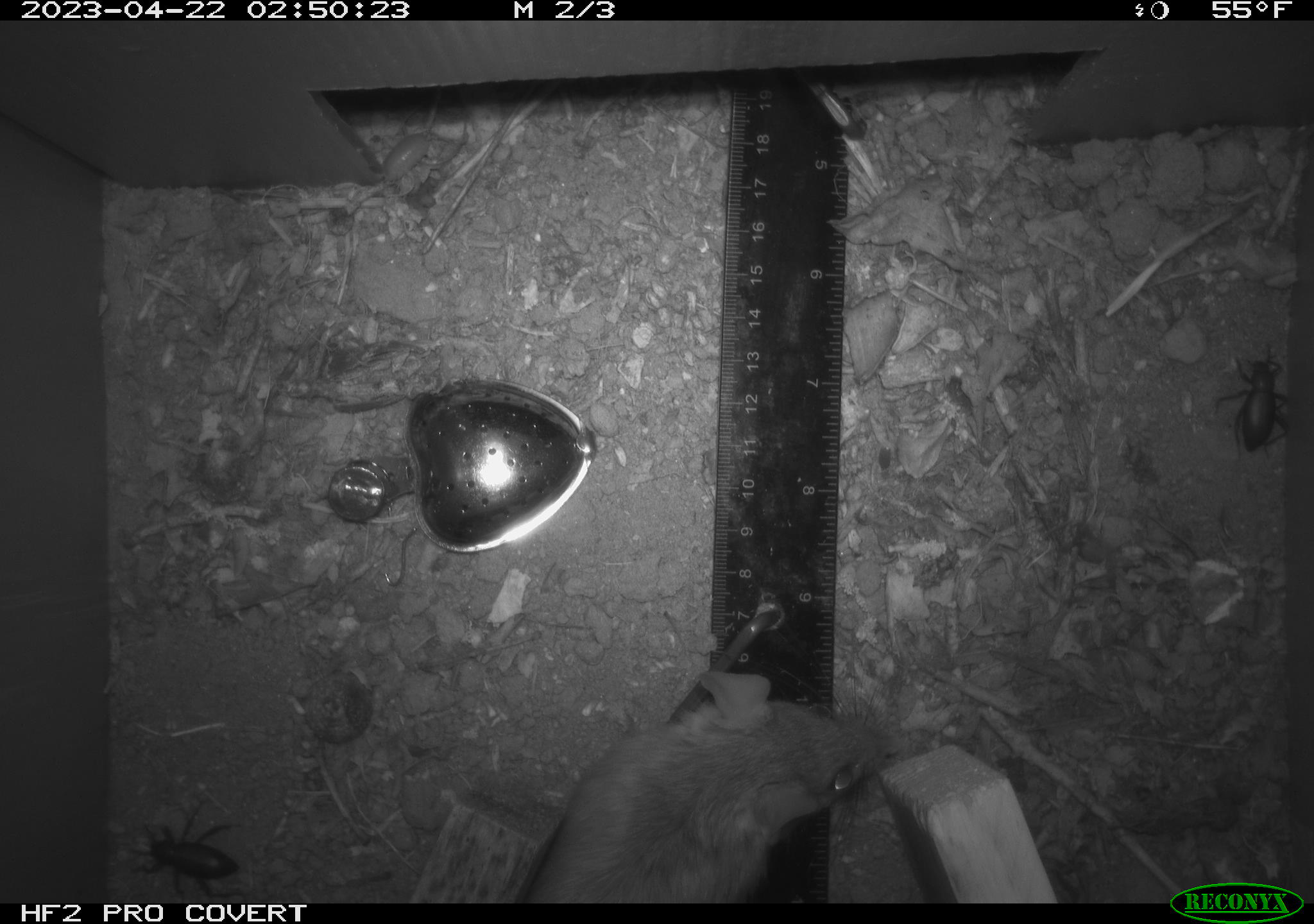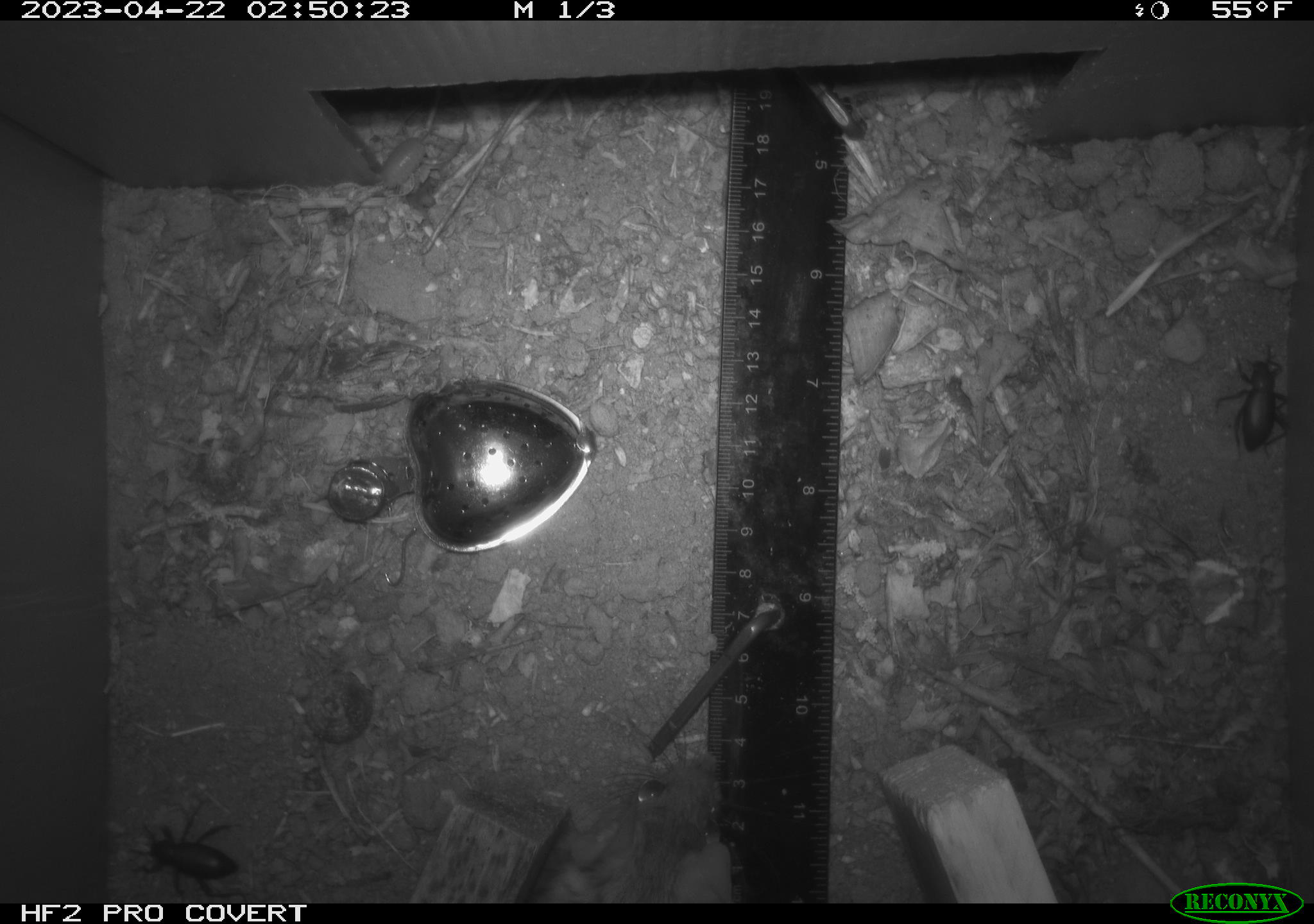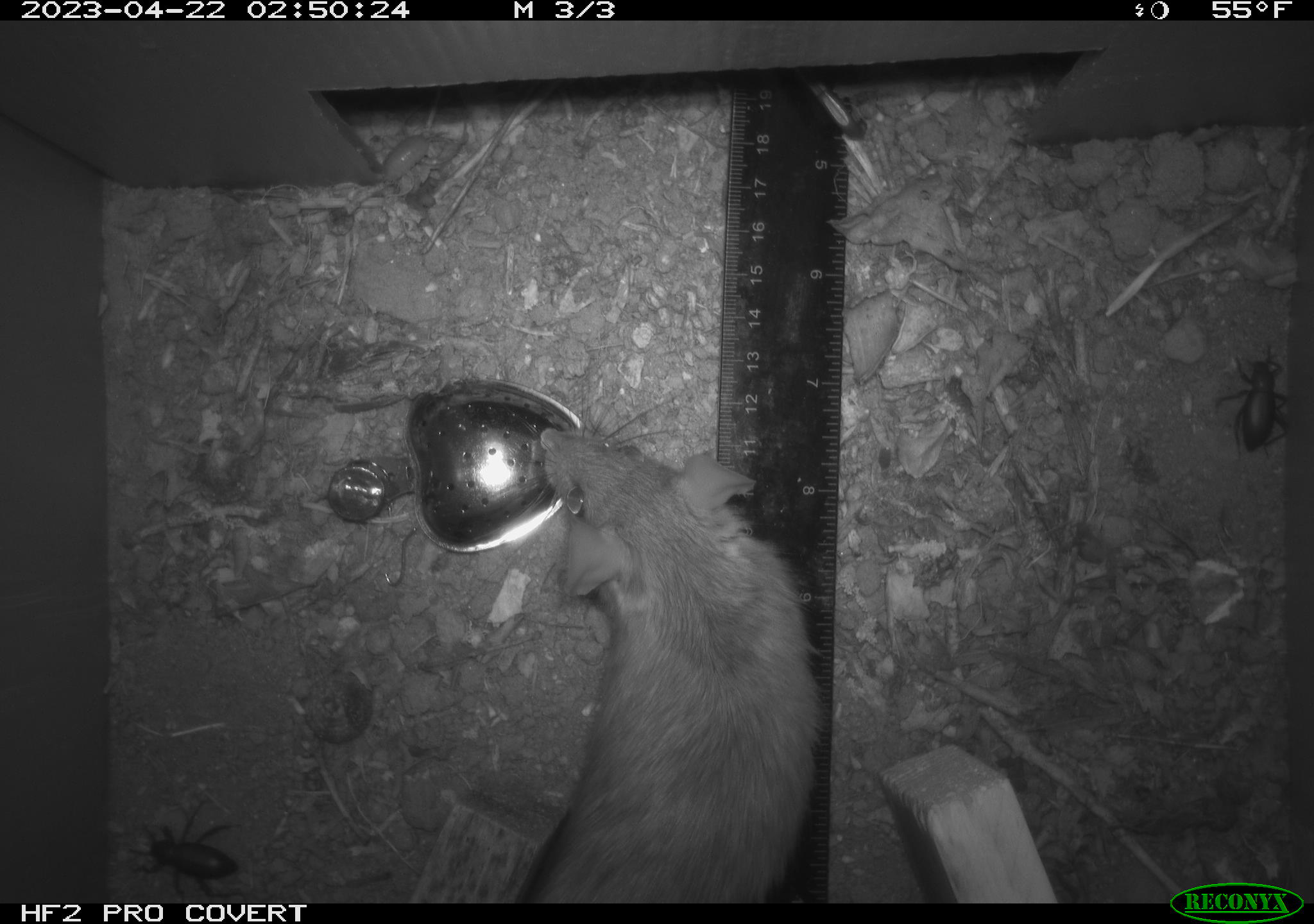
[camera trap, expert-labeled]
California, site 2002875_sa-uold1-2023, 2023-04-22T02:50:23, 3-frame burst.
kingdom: Animalia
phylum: Chordata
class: Mammalia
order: Rodentia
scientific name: Rodentia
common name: rodent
Rodent (Rodentia).